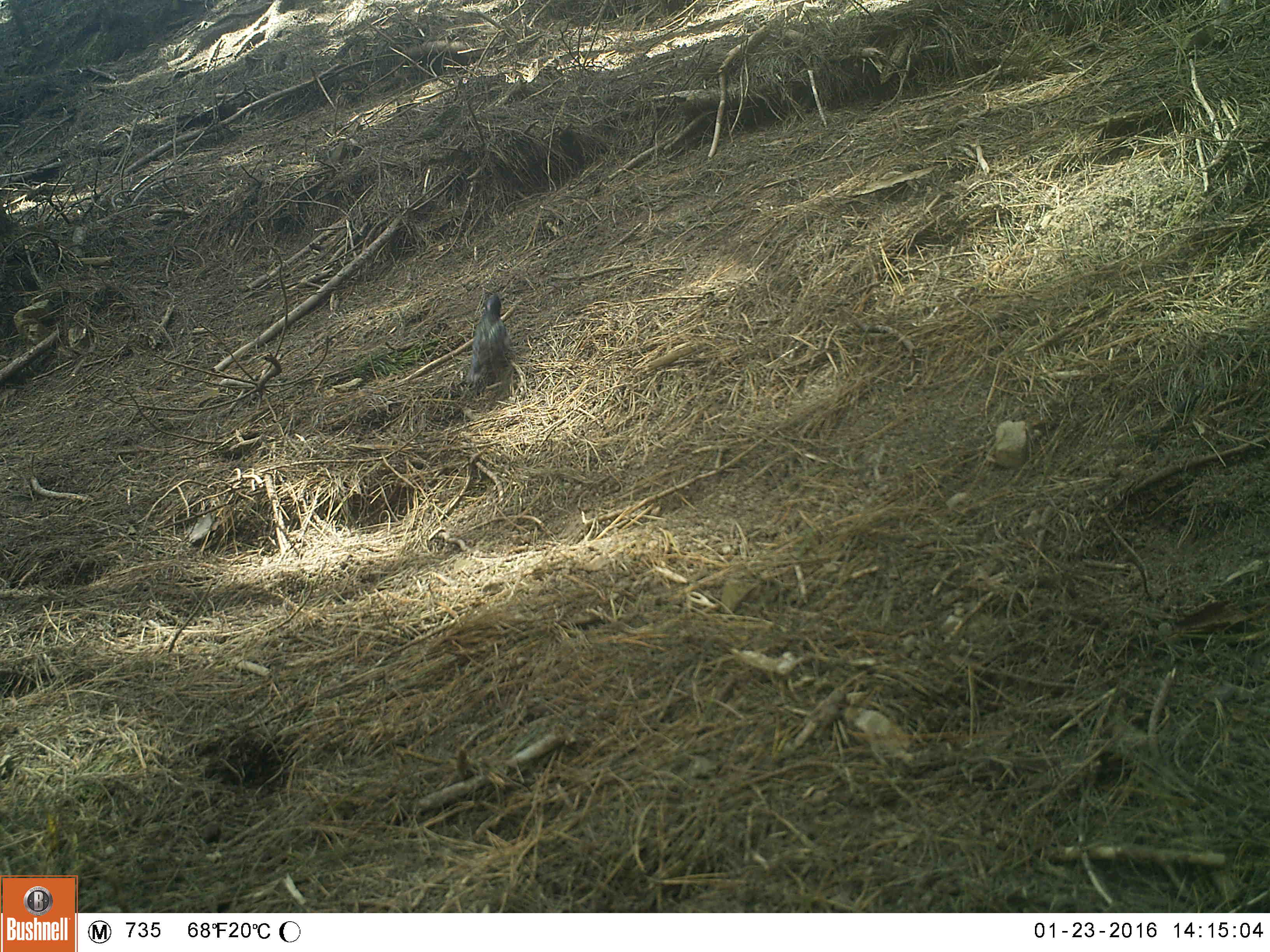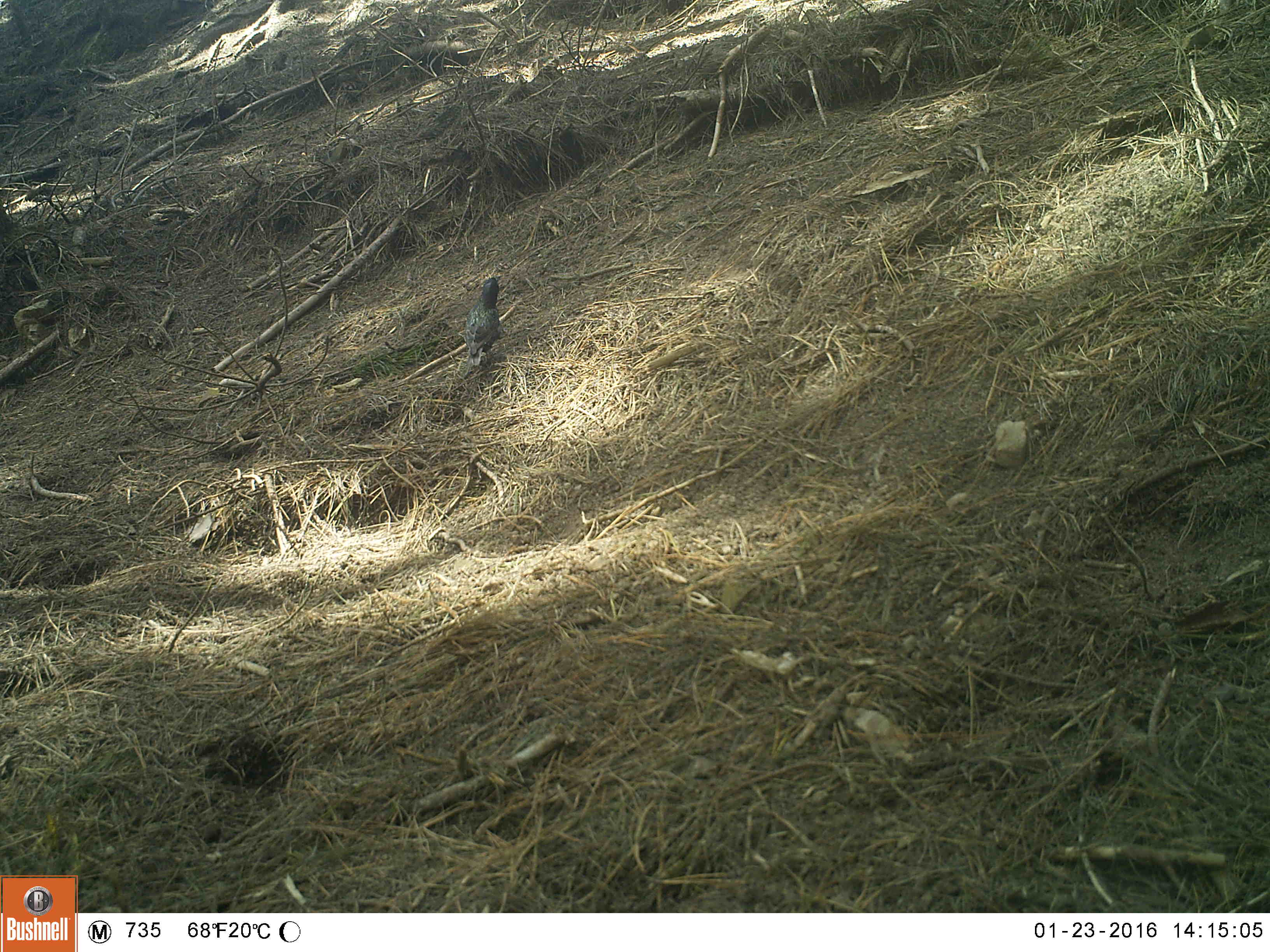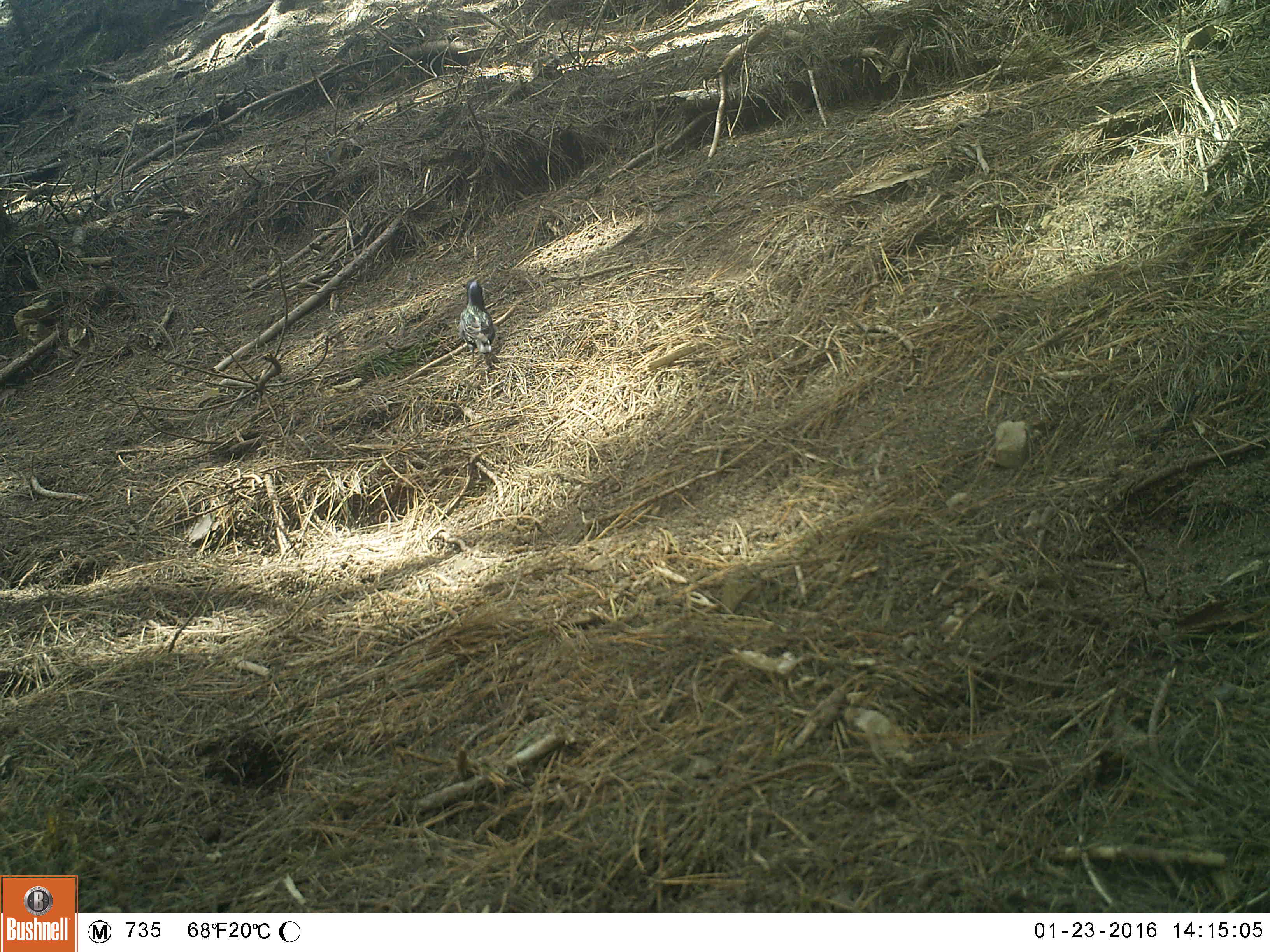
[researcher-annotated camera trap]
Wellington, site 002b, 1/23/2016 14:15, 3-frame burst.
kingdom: Animalia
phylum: Chordata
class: Aves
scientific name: Aves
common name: bird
Bird (Aves).